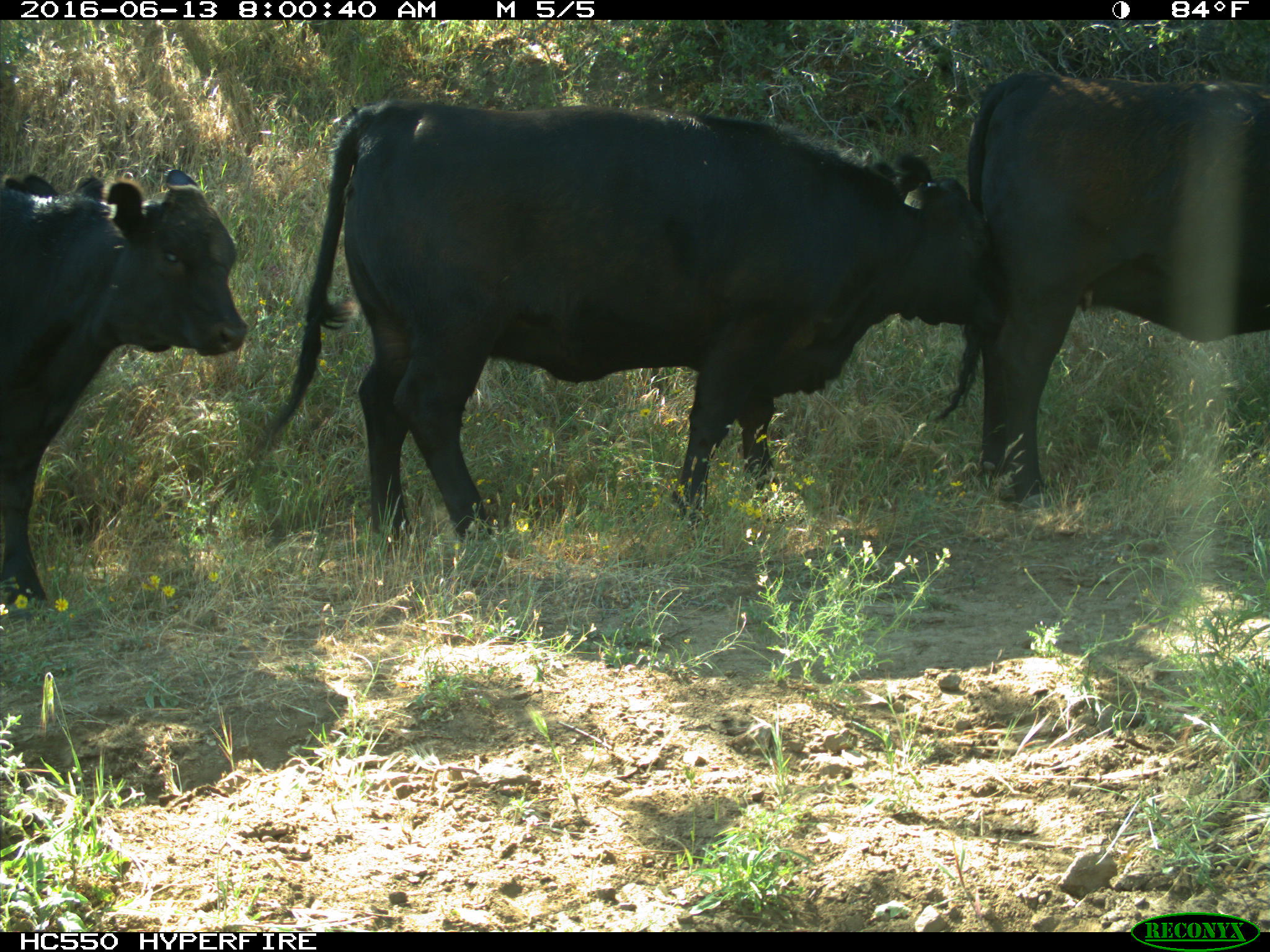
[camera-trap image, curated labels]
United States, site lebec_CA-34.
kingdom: Animalia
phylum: Chordata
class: Mammalia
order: Artiodactyla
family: Bovidae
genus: Bos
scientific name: Bos taurus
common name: domestic cow